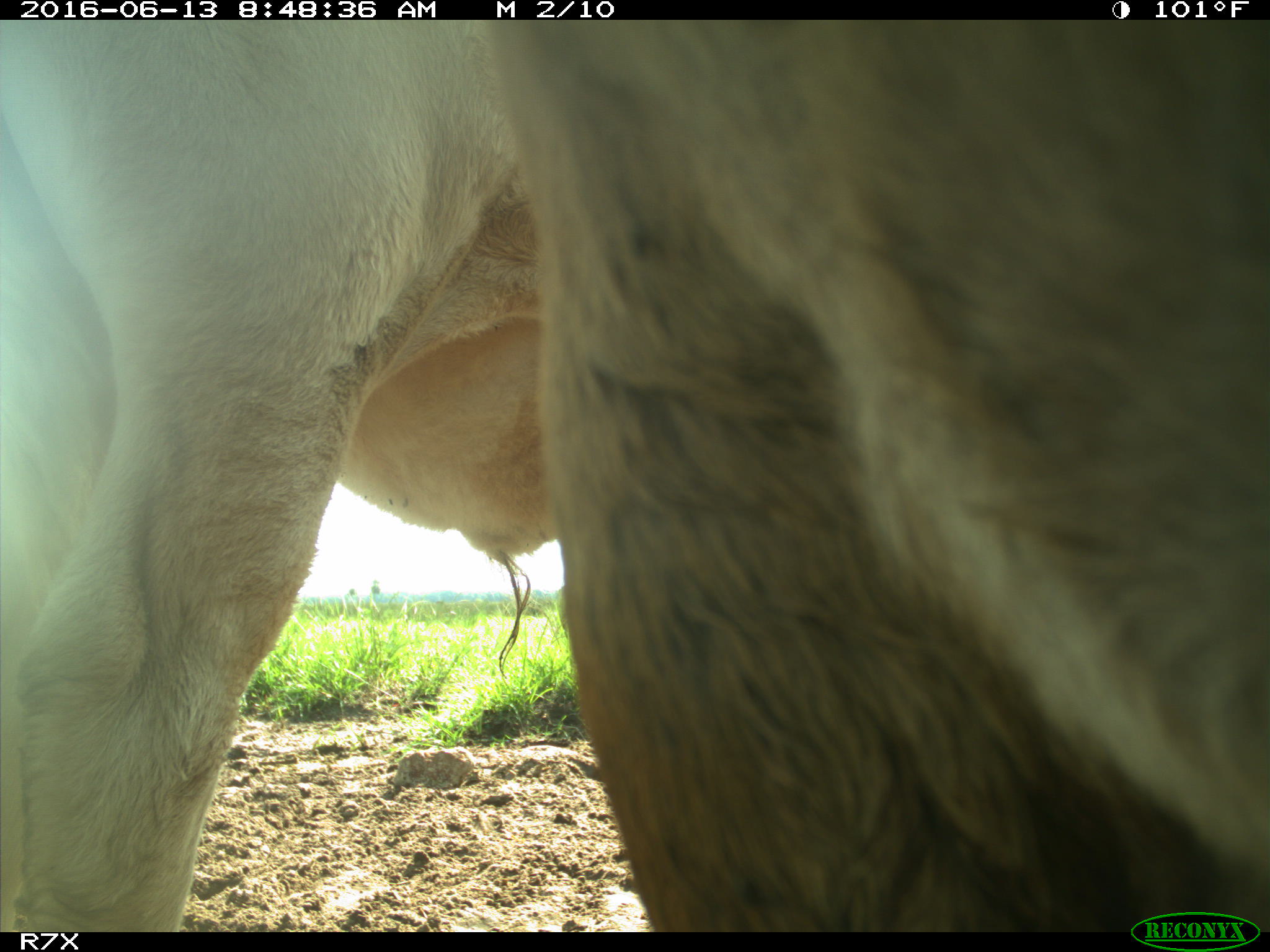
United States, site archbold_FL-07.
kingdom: Animalia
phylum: Chordata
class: Mammalia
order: Artiodactyla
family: Bovidae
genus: Bos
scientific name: Bos taurus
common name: domestic cow